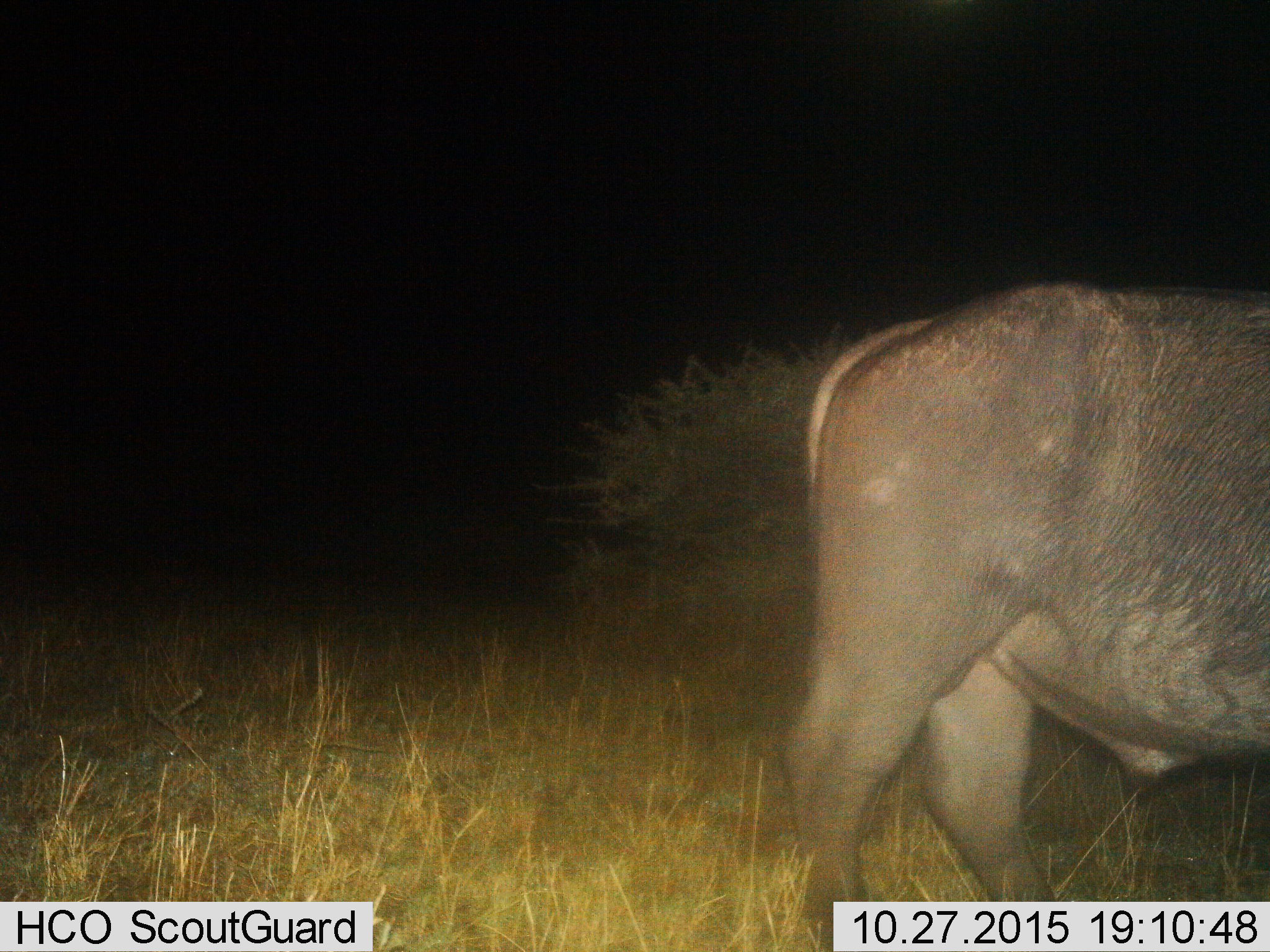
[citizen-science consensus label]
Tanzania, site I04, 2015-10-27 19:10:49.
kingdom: Animalia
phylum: Chordata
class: Mammalia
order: Artiodactyla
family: Bovidae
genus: Syncerus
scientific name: Syncerus caffer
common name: cape buffalo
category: buffalo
Buffalo (cape buffalo) (Syncerus caffer), count 1. Behavior (volunteer vote fractions): standing 100%, resting 0%, moving 0%, interacting 0%. Young present (vote fraction): 0%. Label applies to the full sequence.